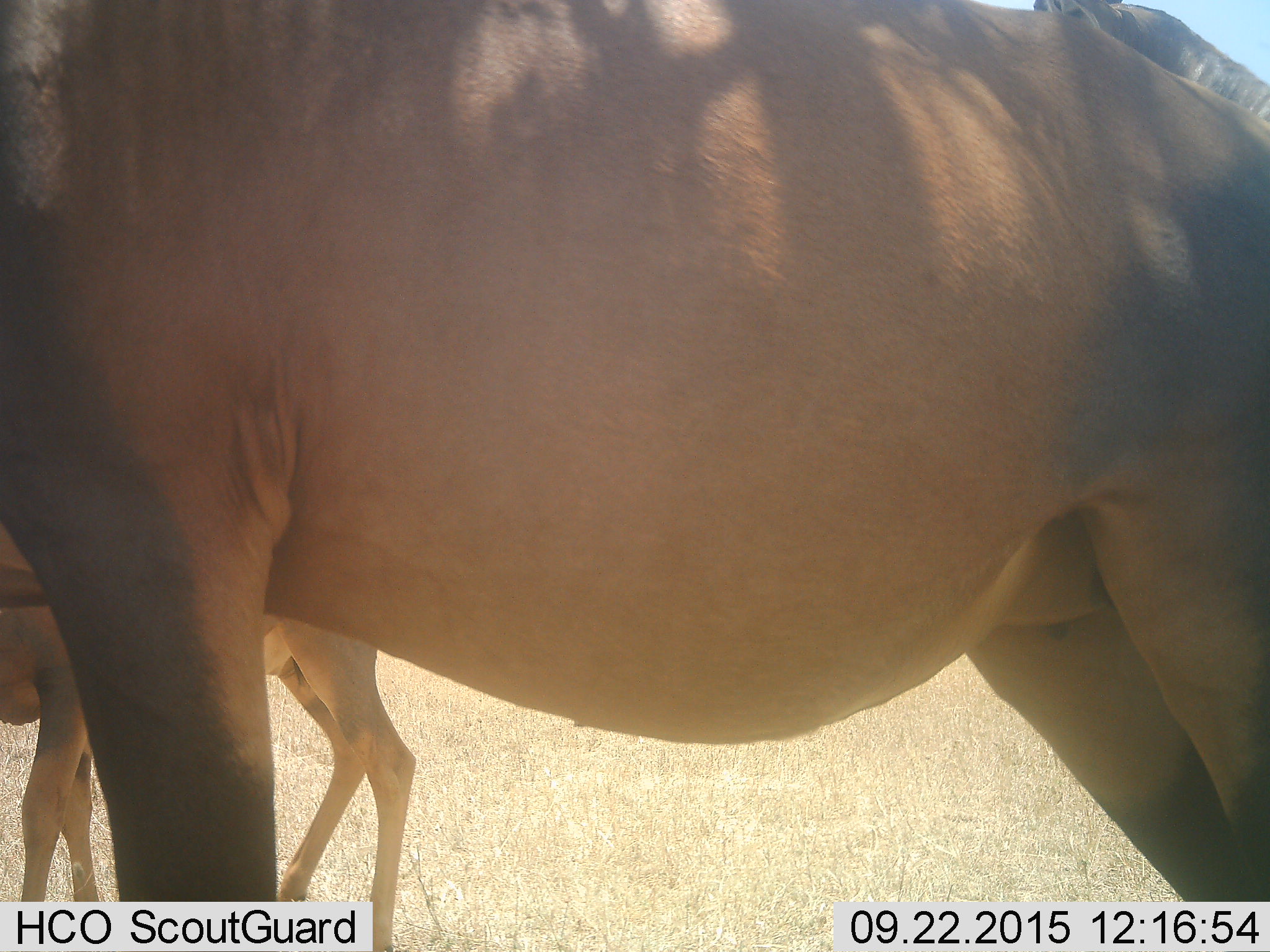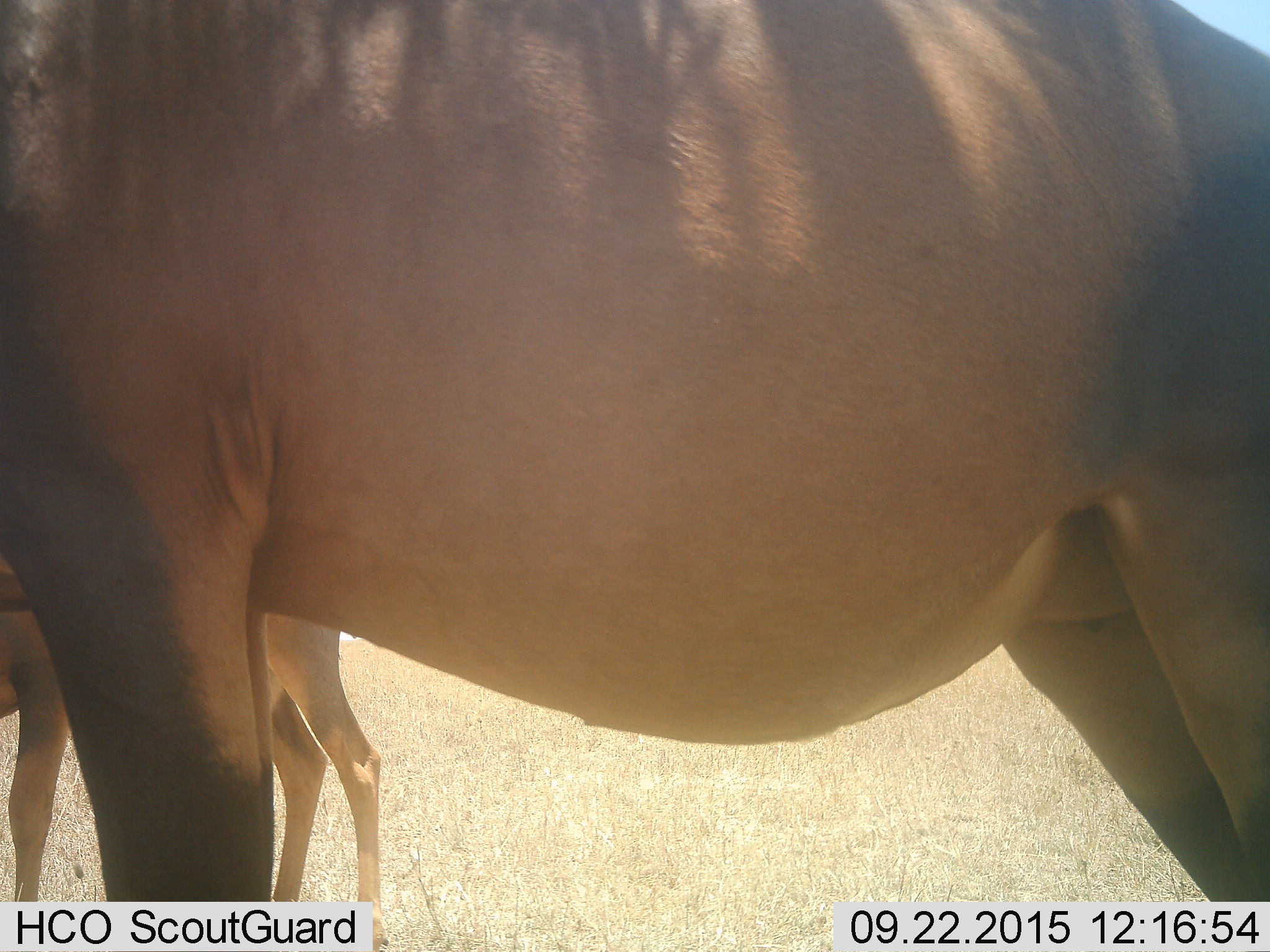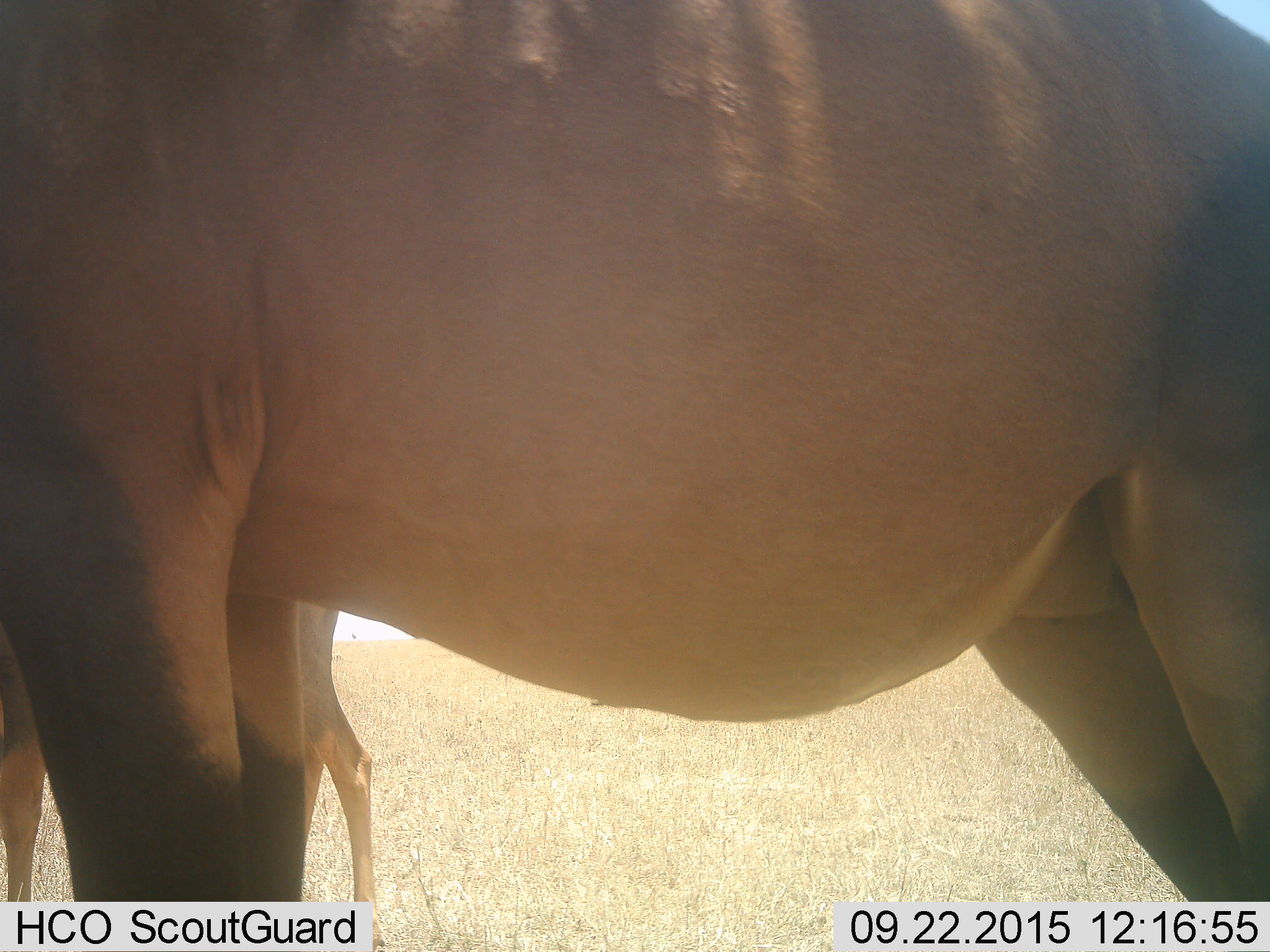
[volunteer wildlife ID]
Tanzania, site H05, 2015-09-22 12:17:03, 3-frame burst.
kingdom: Animalia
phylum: Chordata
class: Mammalia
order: Artiodactyla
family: Bovidae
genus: Damaliscus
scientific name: Damaliscus lunatus jimela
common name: topi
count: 2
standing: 83%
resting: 17%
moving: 0%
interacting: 0%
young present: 67%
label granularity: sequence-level